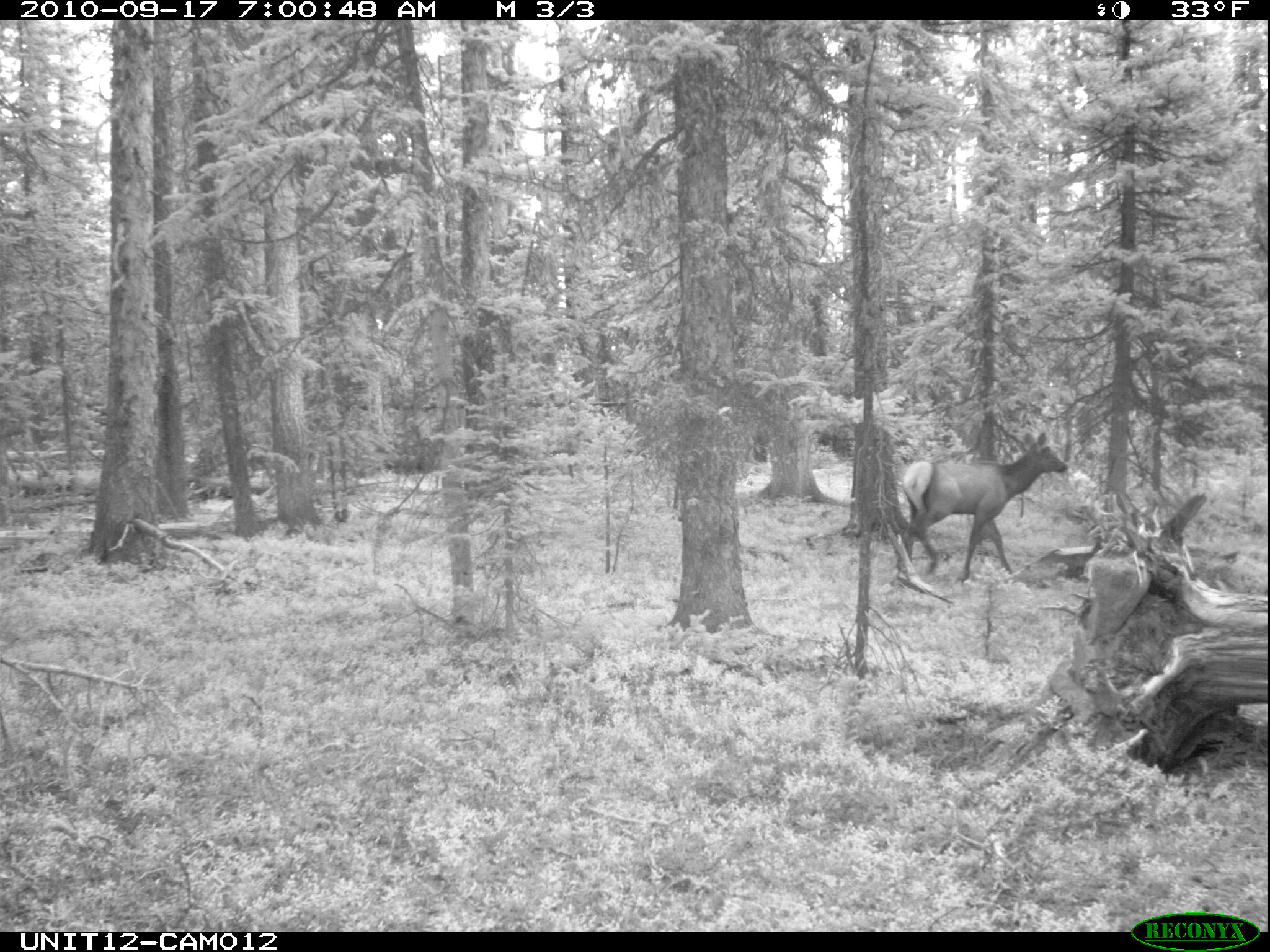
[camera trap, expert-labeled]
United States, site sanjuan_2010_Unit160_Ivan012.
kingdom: Animalia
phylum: Chordata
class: Mammalia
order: Artiodactyla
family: Cervidae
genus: Cervus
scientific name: Cervus elaphus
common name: red deer